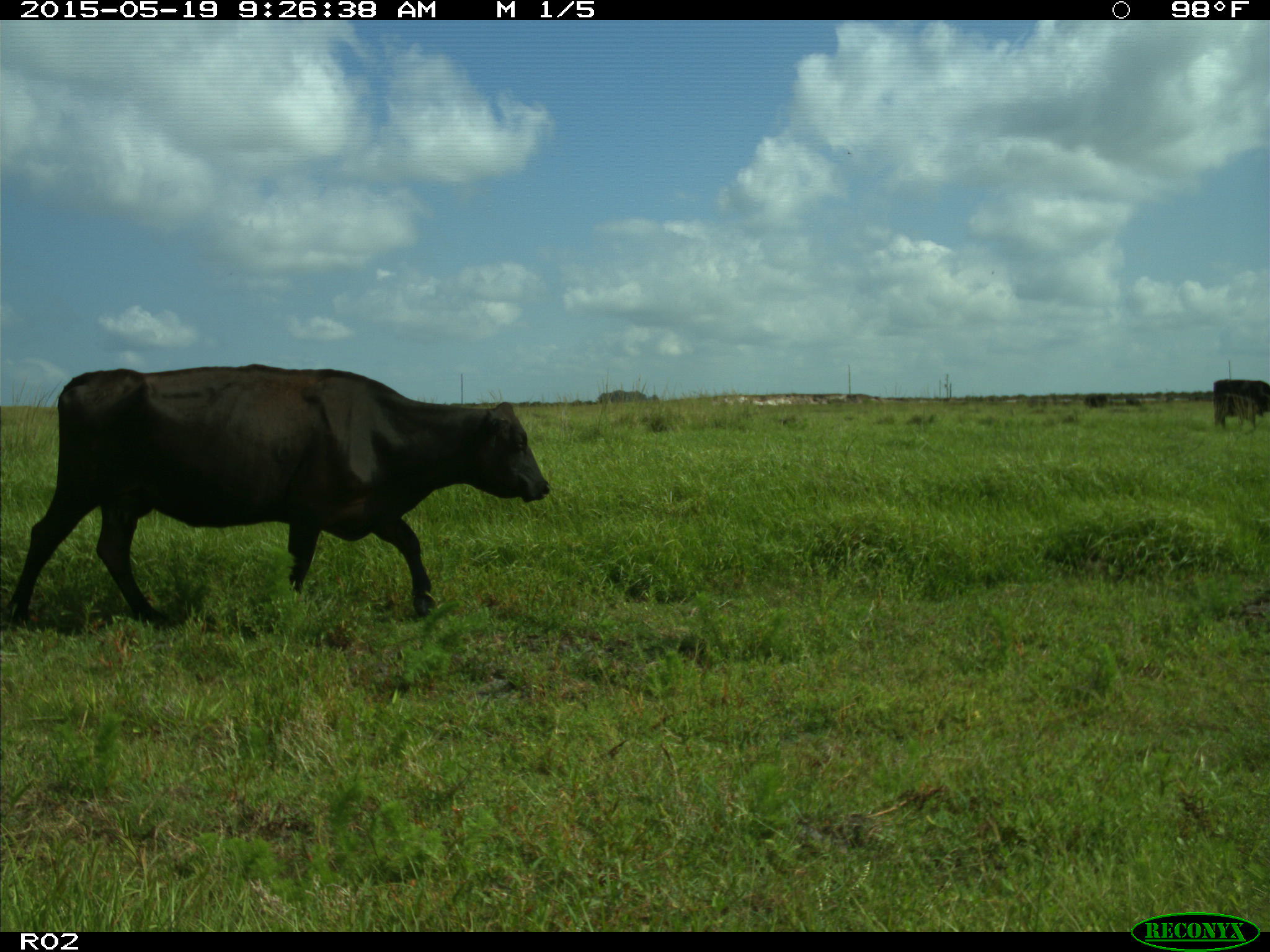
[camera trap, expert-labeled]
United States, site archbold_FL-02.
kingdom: Animalia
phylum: Chordata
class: Mammalia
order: Artiodactyla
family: Bovidae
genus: Bos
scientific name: Bos taurus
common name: domestic cow